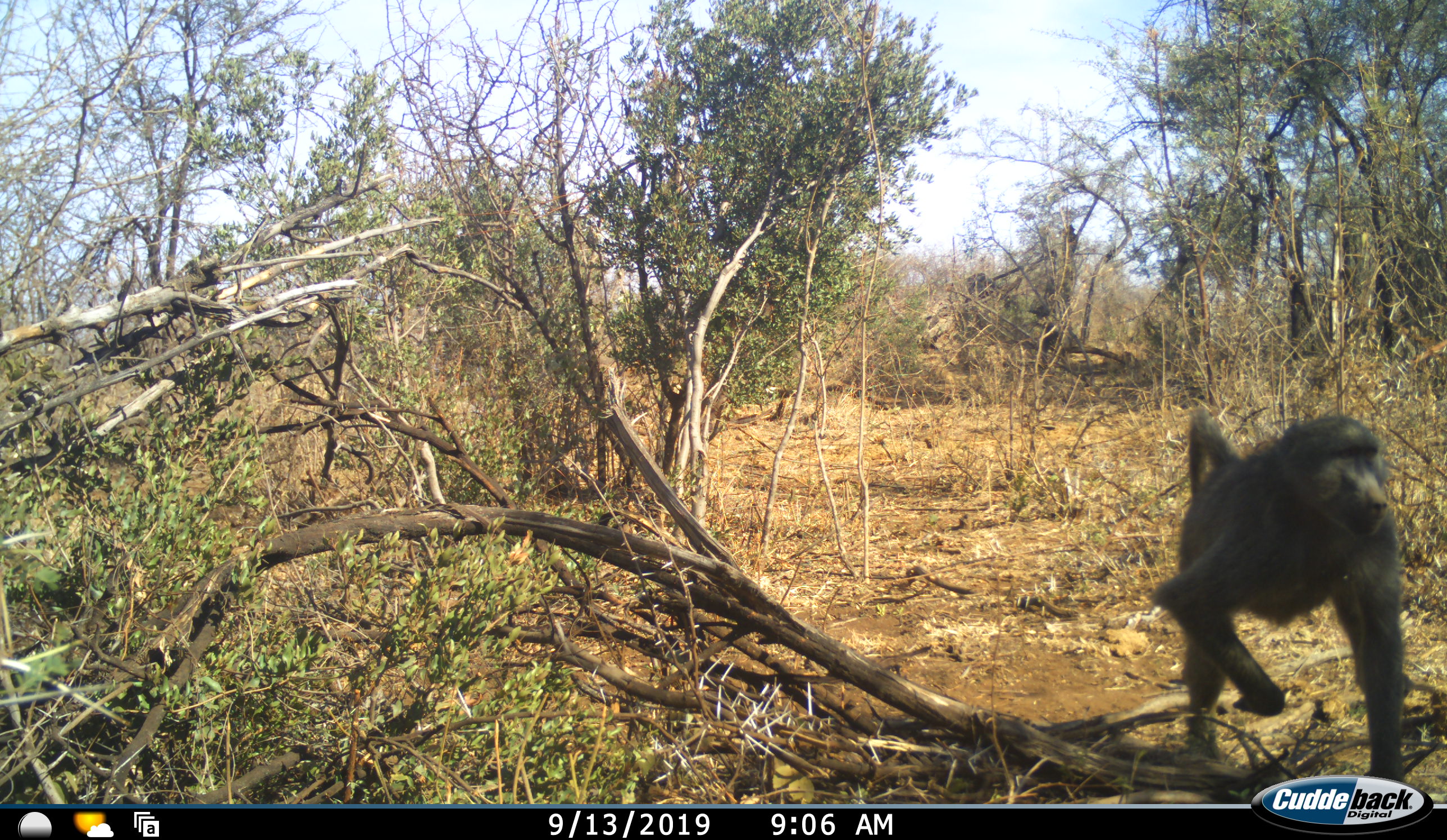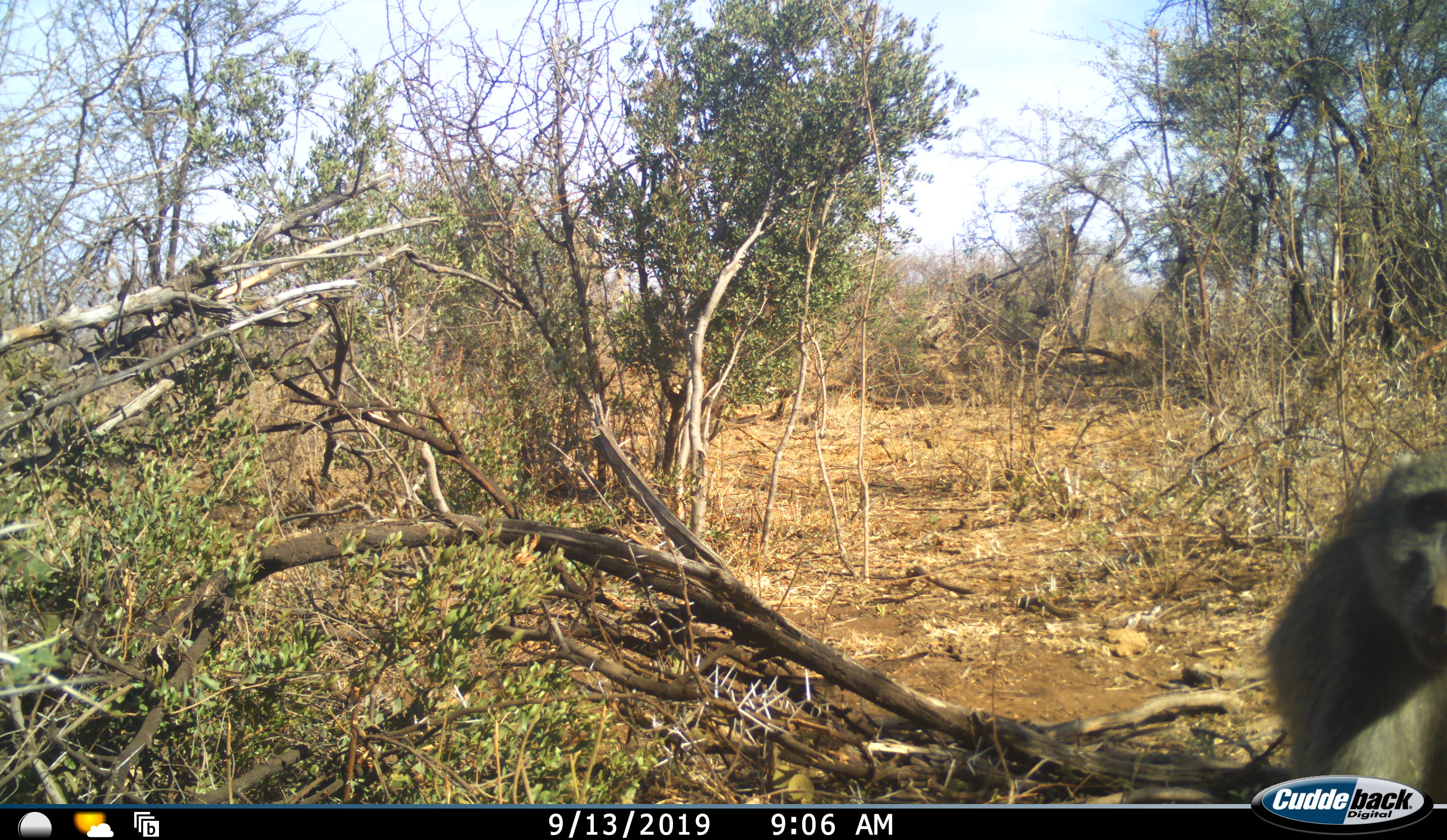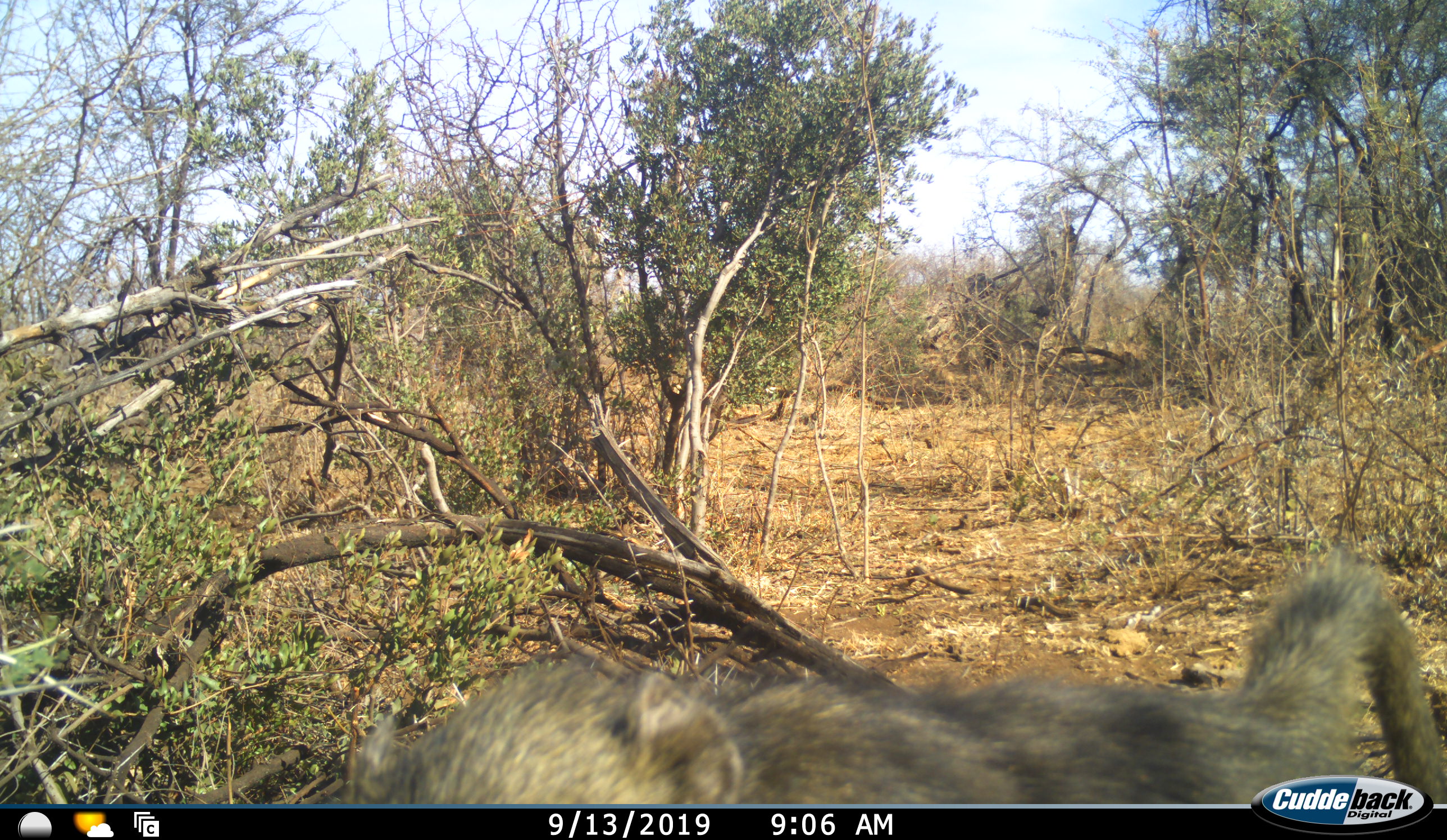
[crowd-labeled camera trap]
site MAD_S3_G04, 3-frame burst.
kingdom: Animalia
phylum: Chordata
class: Mammalia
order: Primates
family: Cercopithecidae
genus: Papio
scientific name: Papio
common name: baboon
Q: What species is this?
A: Baboon (Papio).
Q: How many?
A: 1.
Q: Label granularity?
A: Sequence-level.